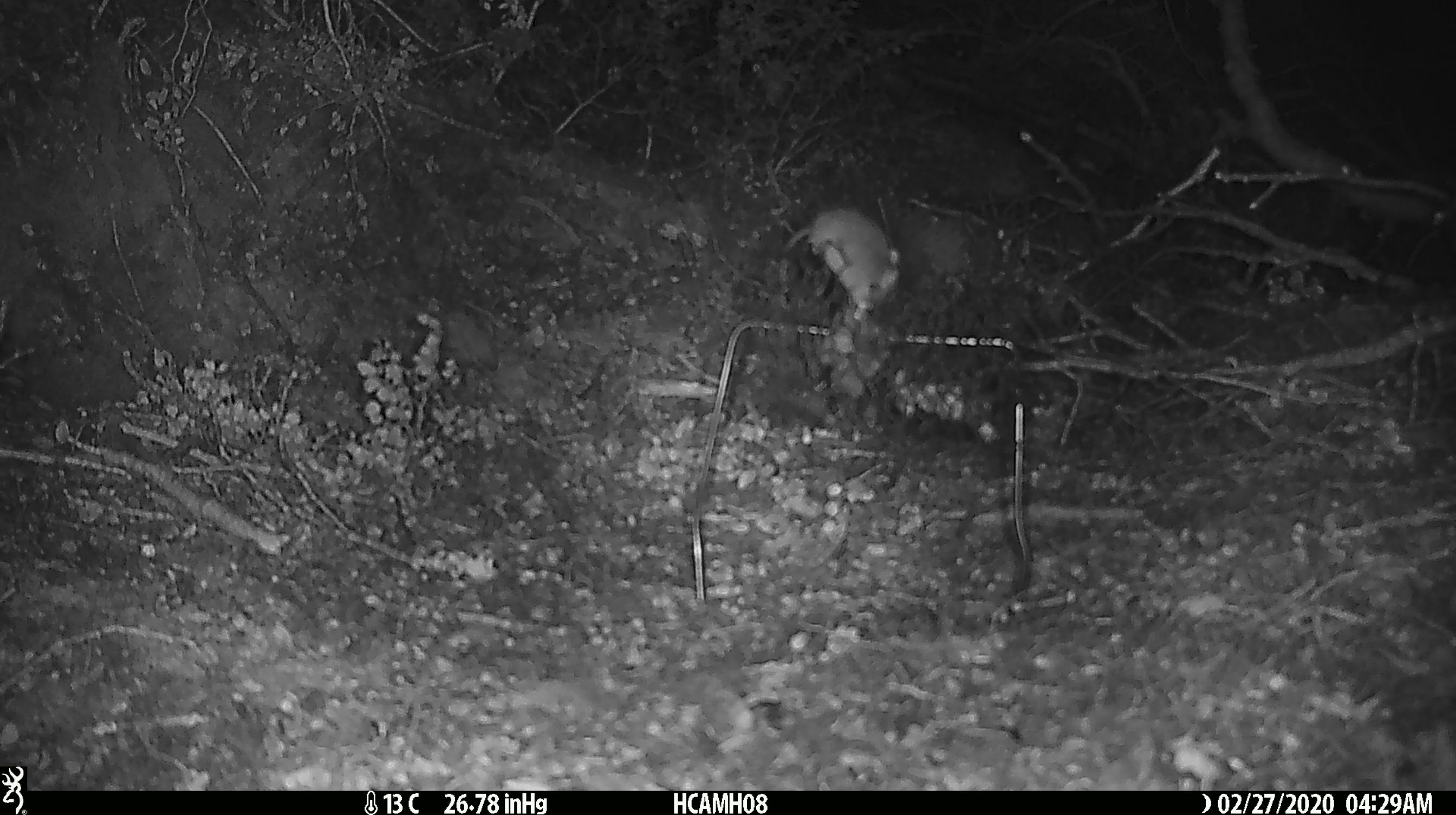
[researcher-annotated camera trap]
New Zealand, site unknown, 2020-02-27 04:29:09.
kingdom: Animalia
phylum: Chordata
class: Mammalia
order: Rodentia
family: Muridae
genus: Mus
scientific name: Mus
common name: mouse